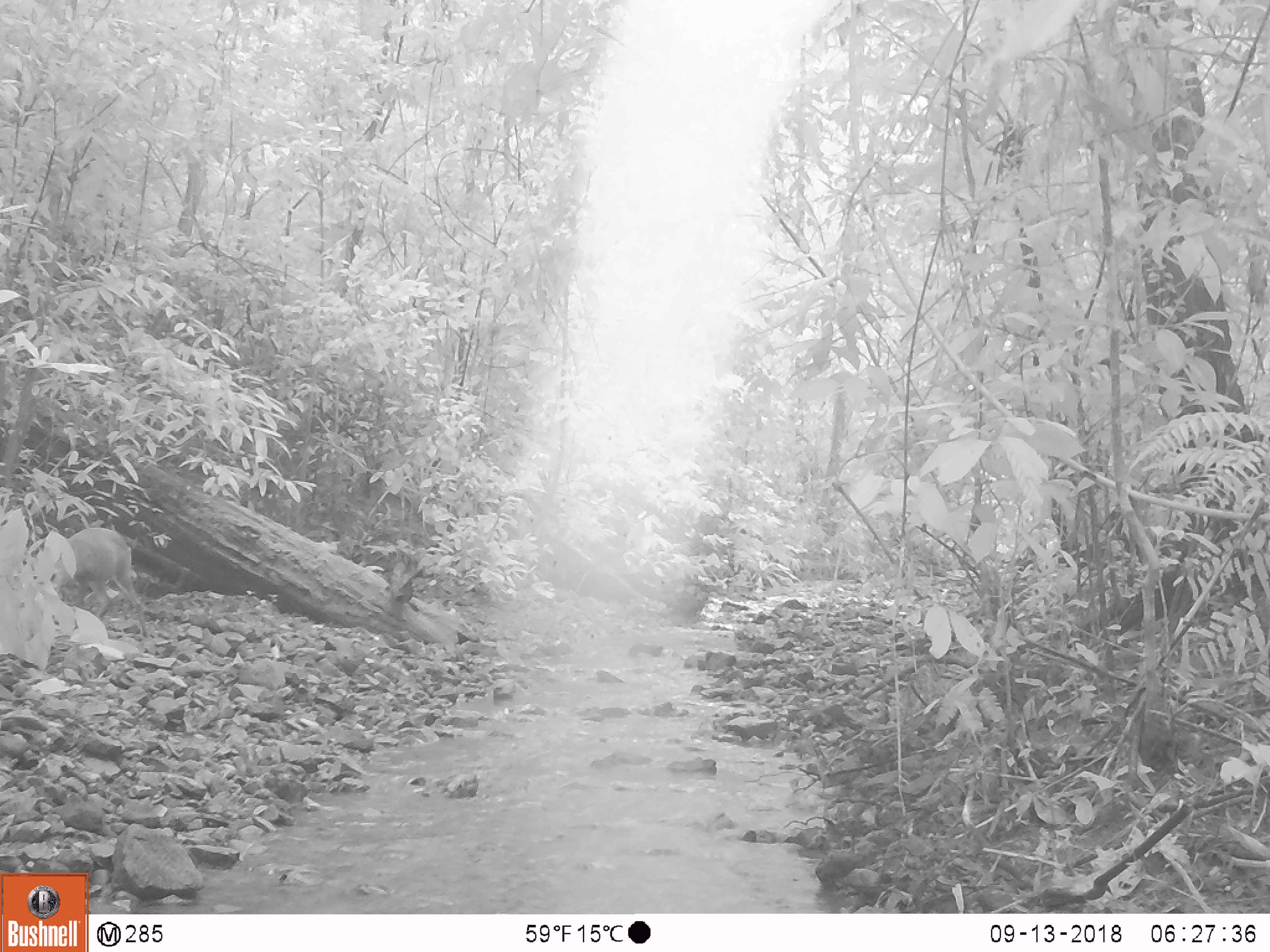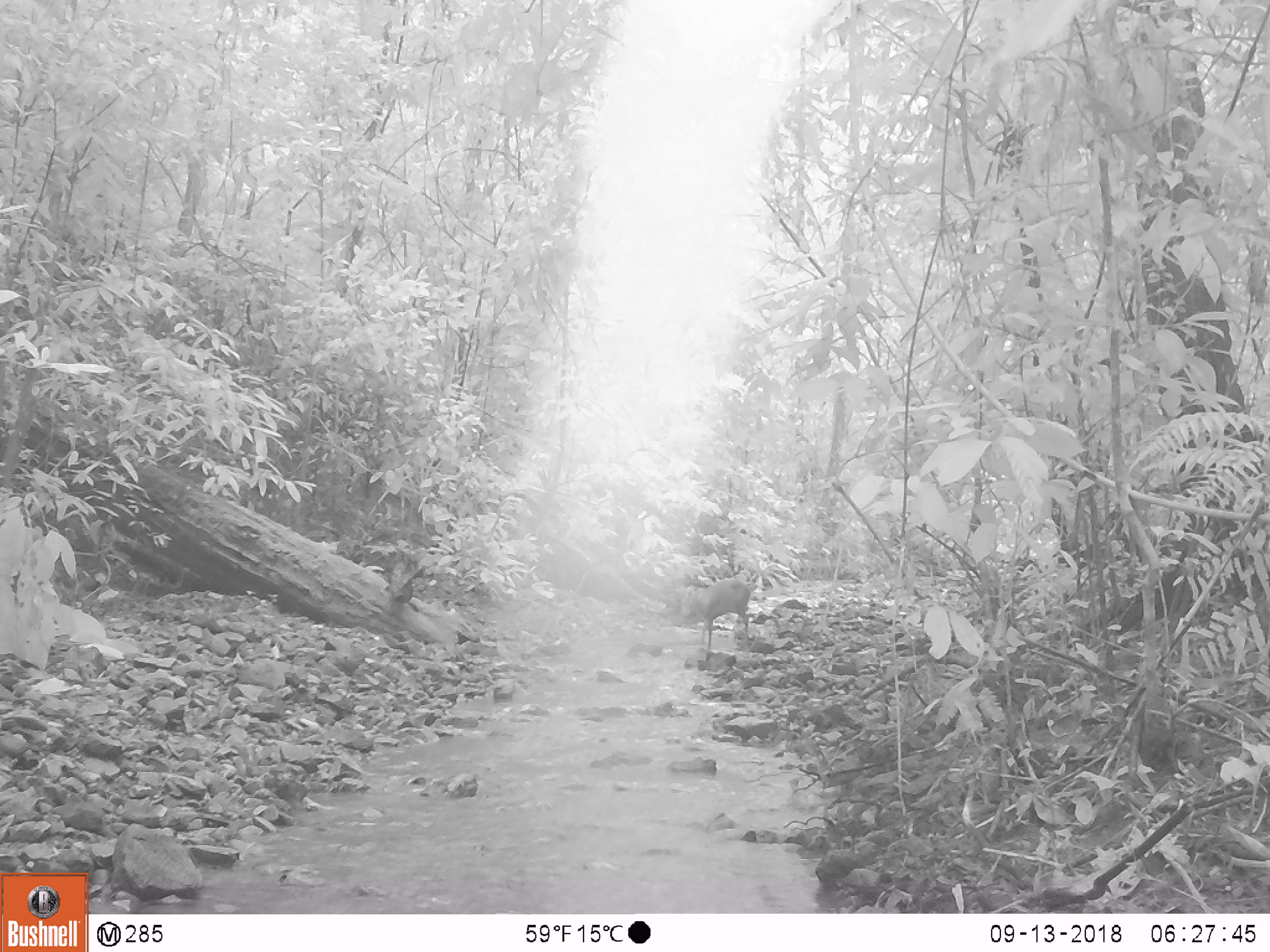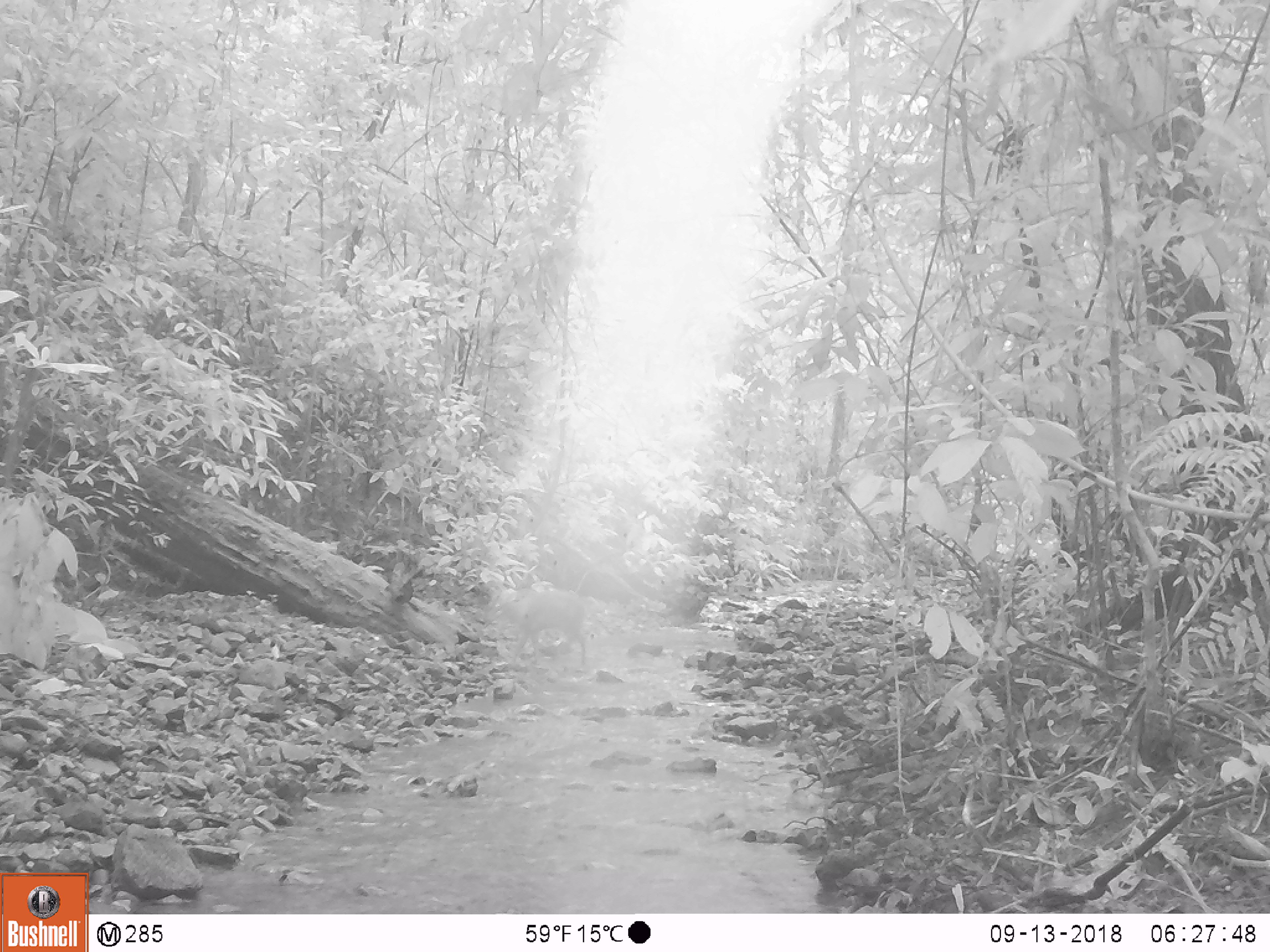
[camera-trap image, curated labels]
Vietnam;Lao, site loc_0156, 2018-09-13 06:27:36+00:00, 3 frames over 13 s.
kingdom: Animalia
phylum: Chordata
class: Mammalia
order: Artiodactyla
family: Cervidae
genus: Muntiacus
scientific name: Muntiacus rooseveltorum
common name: roosevelt's muntjac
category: roosevelts muntjac group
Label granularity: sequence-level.